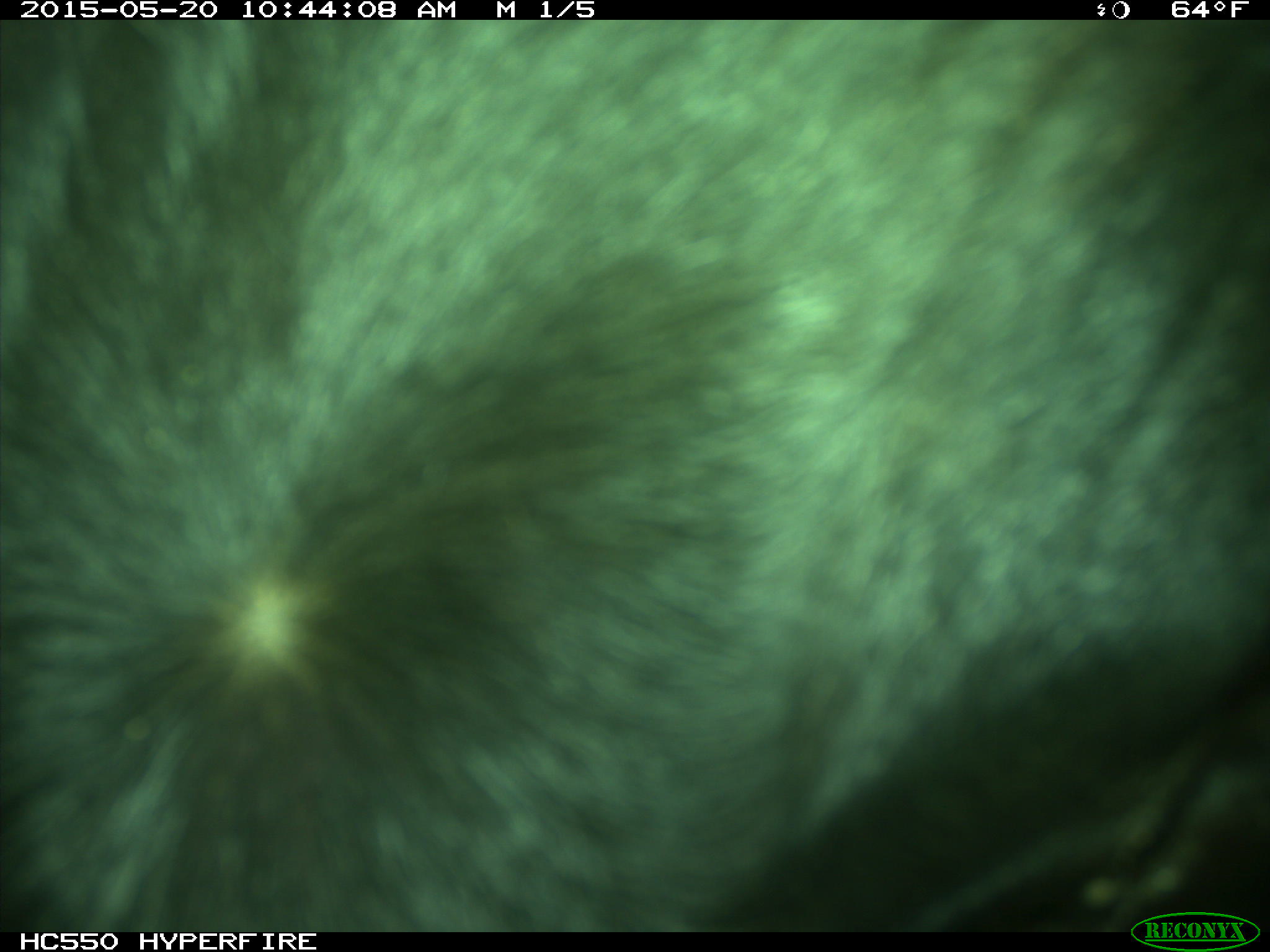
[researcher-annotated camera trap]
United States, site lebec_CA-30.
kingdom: Animalia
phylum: Chordata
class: Mammalia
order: Artiodactyla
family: Bovidae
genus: Bos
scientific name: Bos taurus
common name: domestic cow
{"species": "Bos taurus (domestic cow)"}